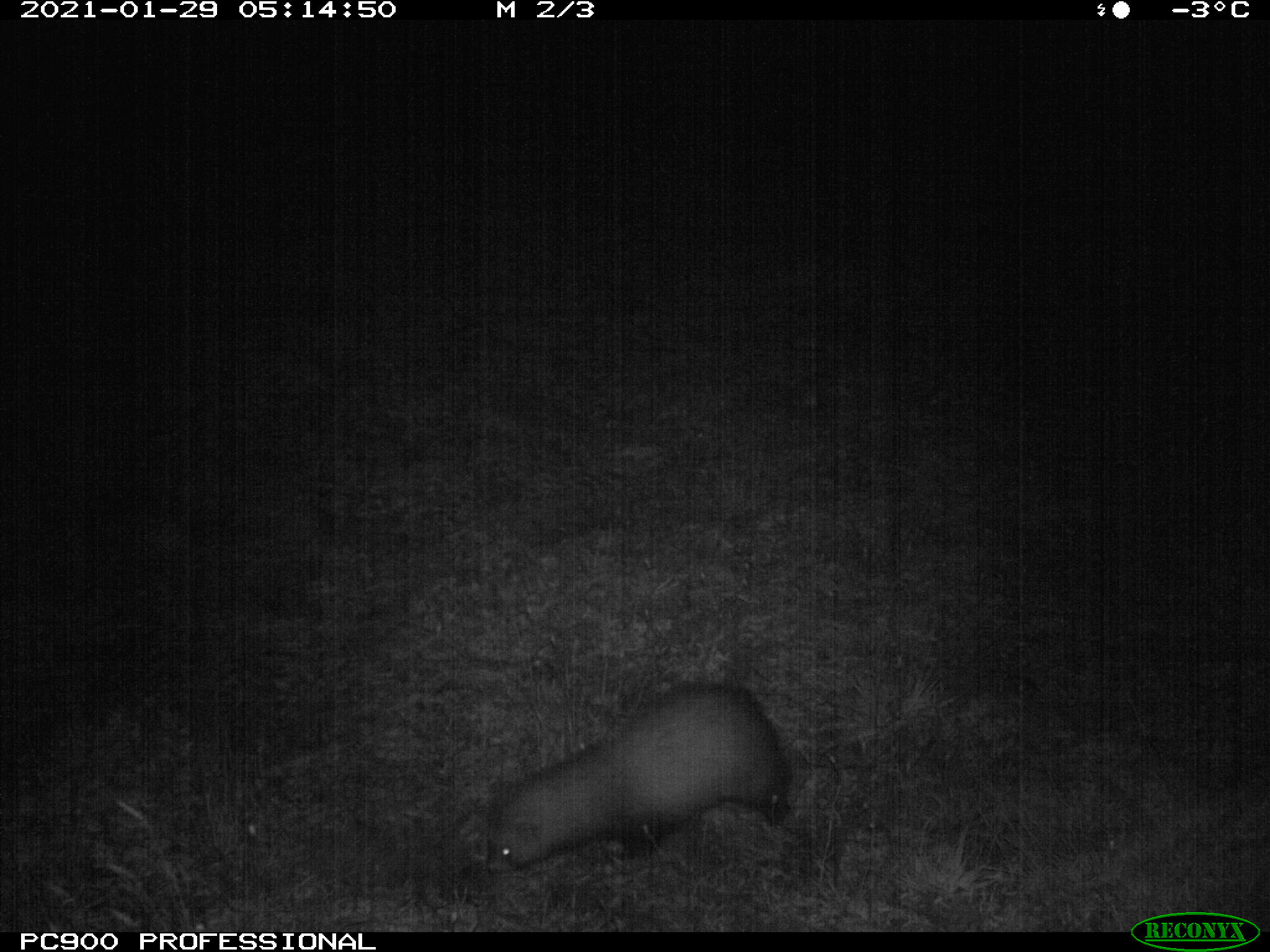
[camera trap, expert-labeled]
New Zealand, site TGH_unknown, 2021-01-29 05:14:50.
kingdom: Animalia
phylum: Chordata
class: Mammalia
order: Carnivora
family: Mustelidae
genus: Mustela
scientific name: Mustela furo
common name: ferret